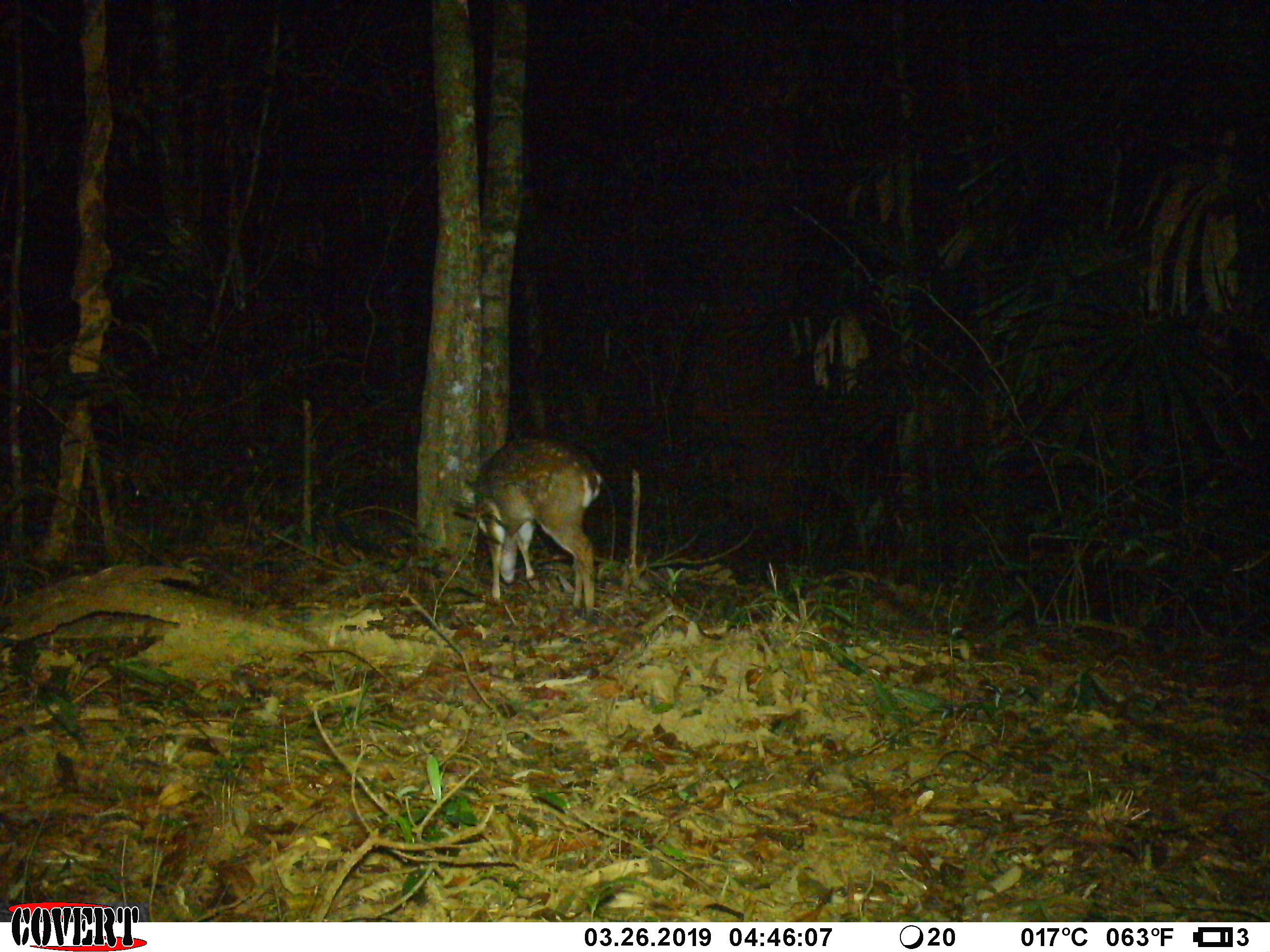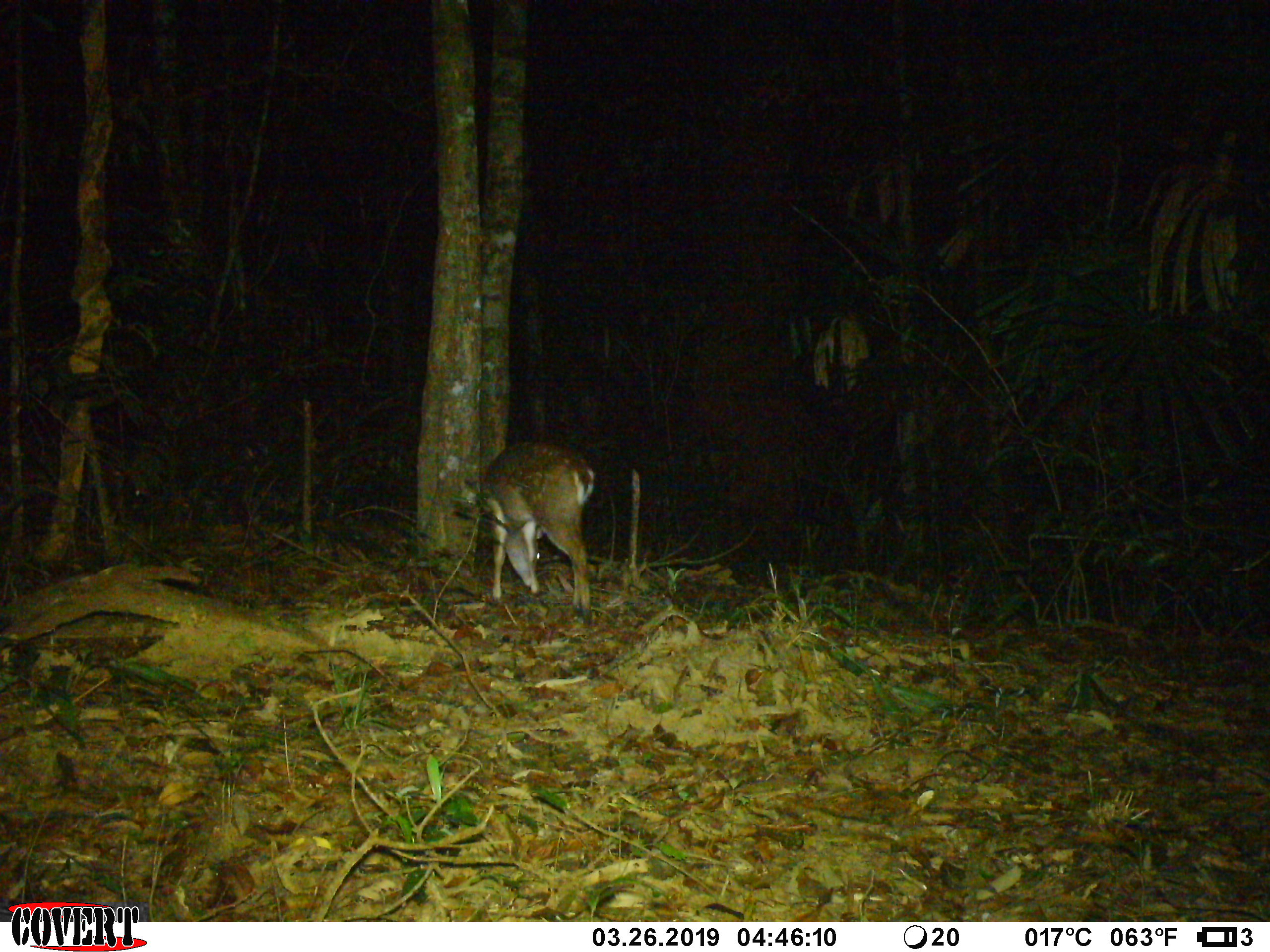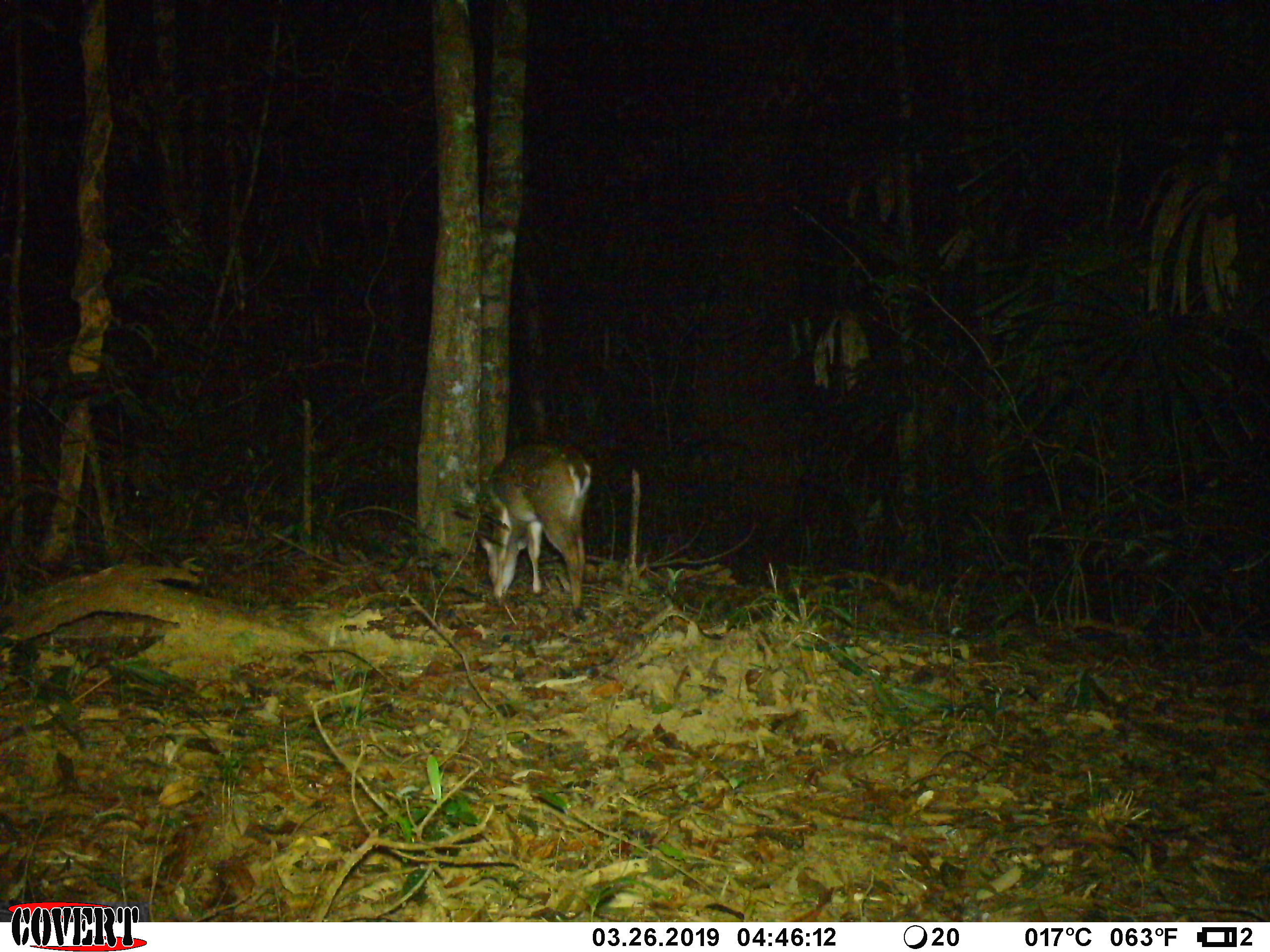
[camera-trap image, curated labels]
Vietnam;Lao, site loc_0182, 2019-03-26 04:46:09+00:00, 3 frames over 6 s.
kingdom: Animalia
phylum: Chordata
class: Mammalia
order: Artiodactyla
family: Cervidae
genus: Muntiacus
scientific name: Muntiacus vuquangensis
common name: large-antlered muntjac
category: large antlered muntjac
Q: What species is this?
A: Large antlered muntjac (large-antlered muntjac) (Muntiacus vuquangensis).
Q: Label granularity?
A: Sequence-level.